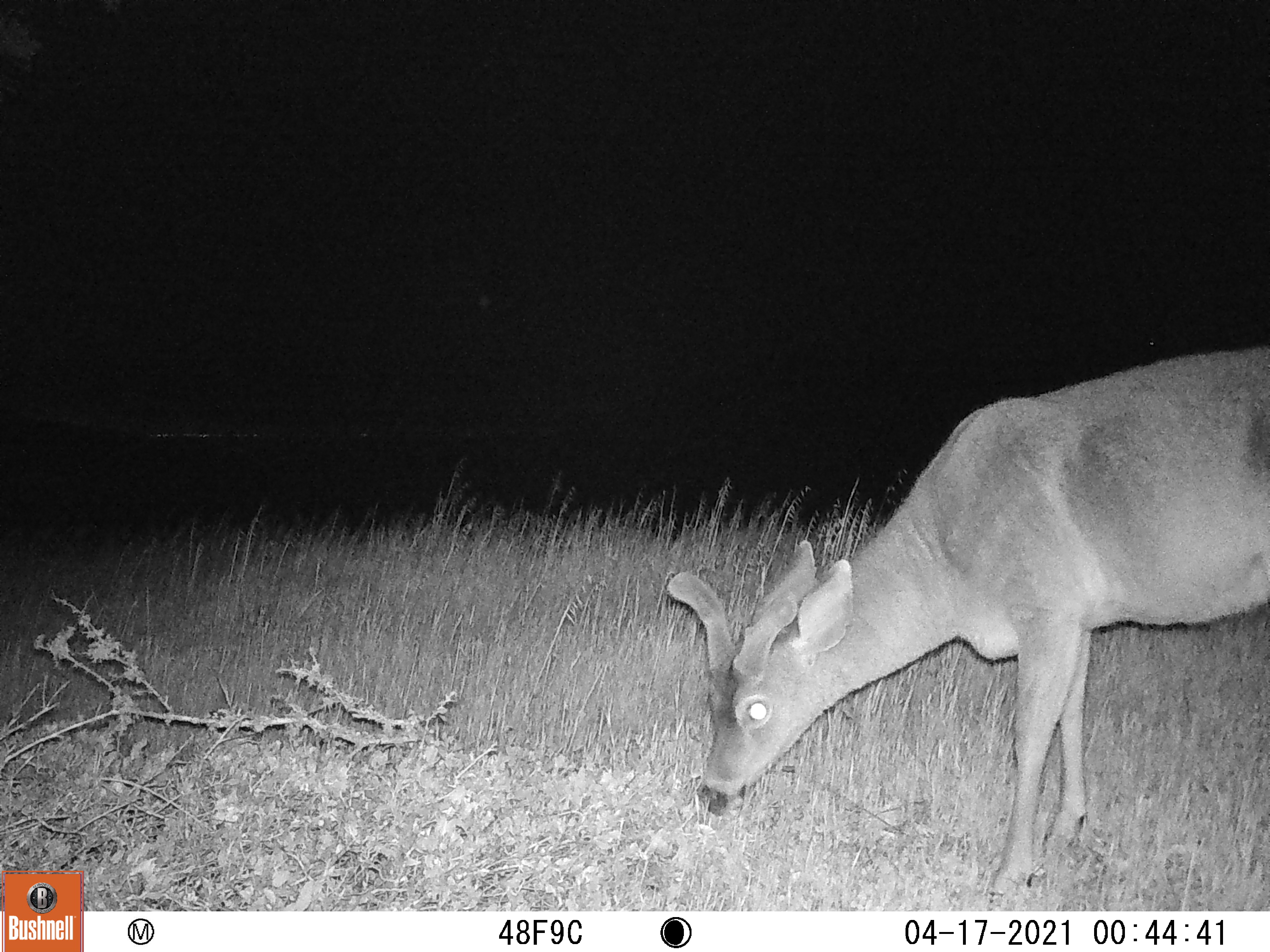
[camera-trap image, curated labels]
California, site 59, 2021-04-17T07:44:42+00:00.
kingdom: Animalia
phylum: Chordata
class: Mammalia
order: Artiodactyla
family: Cervidae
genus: Odocoileus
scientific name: Odocoileus hemionus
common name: mule deer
Mule deer (Odocoileus hemionus).